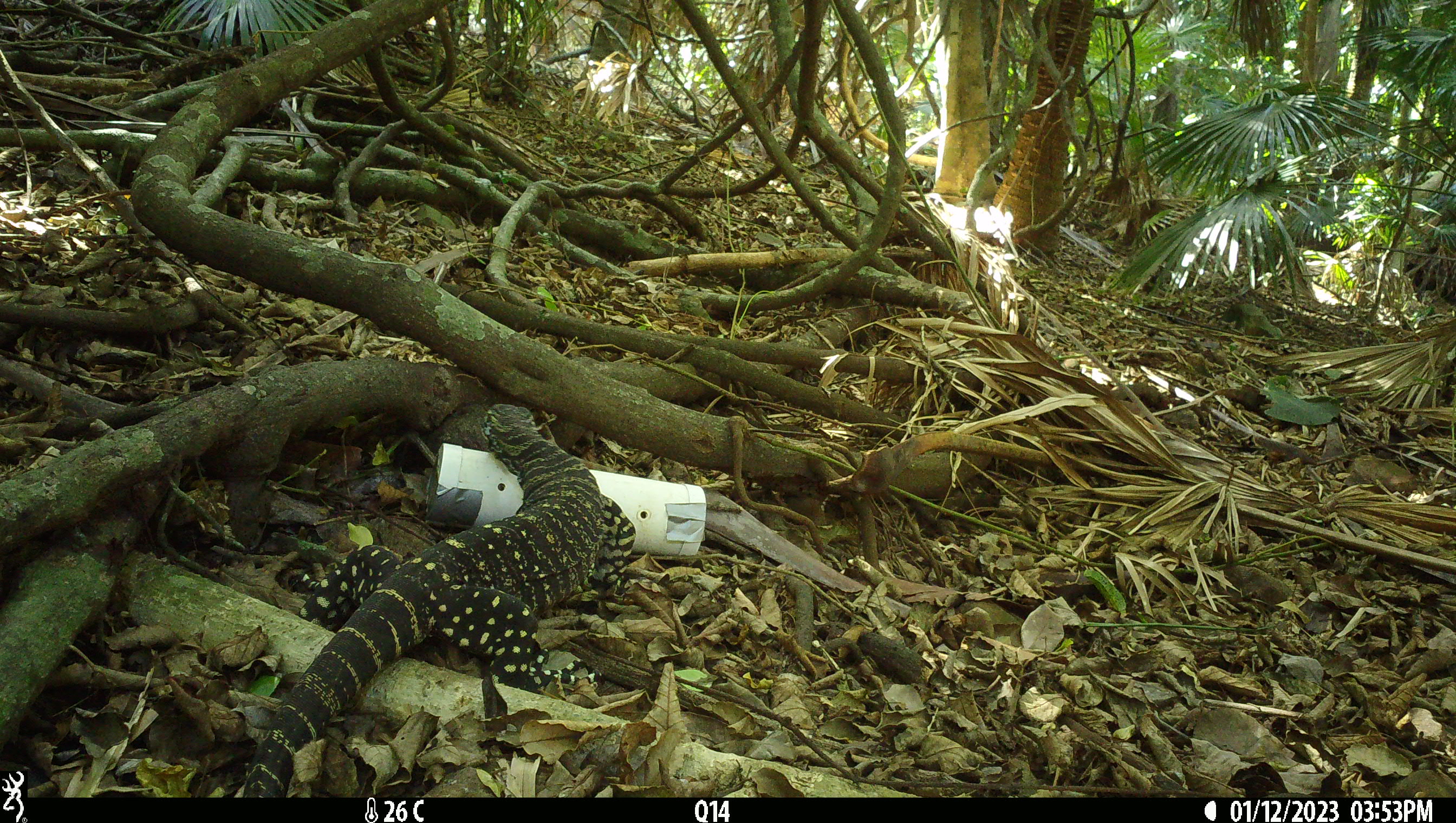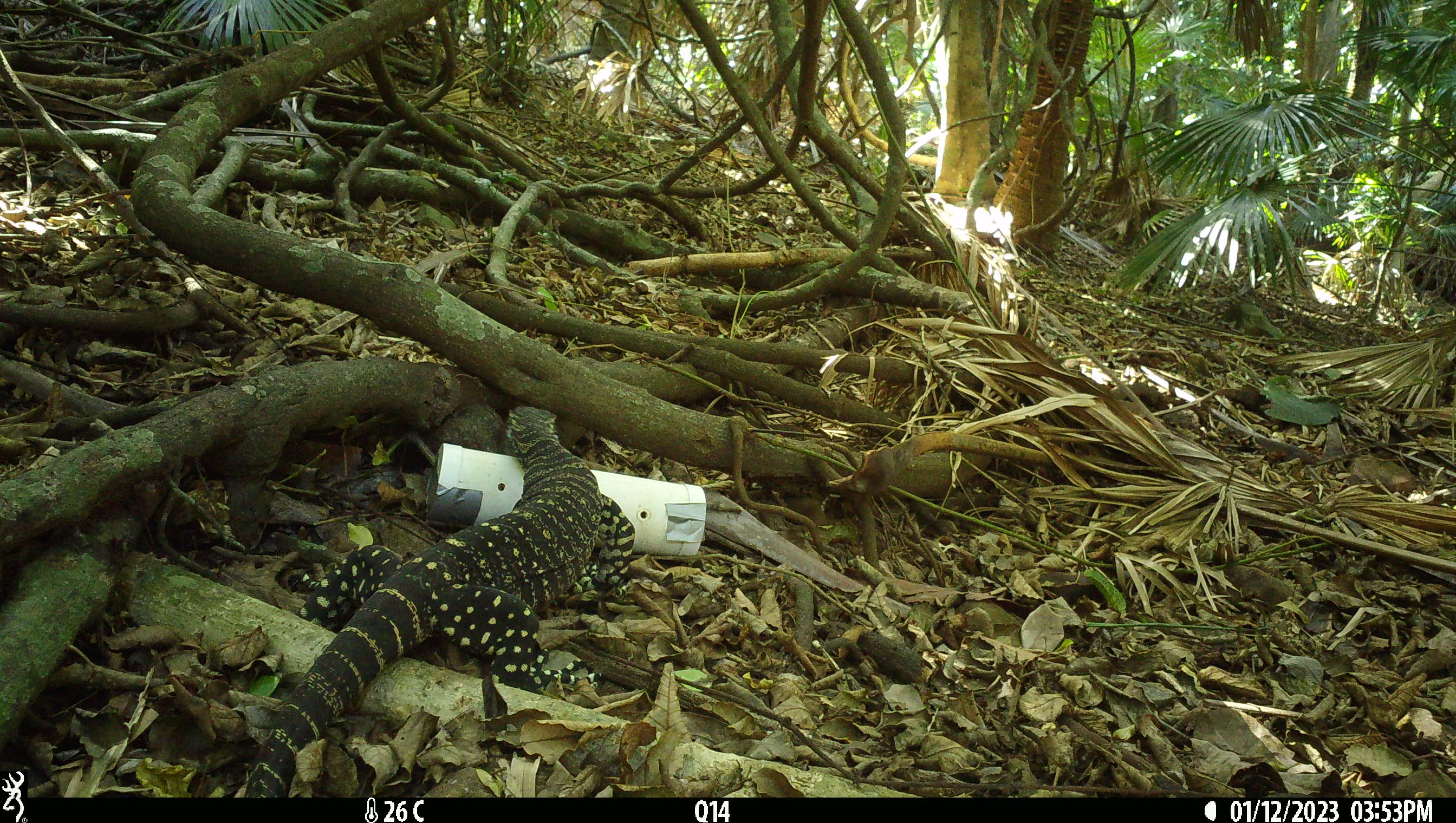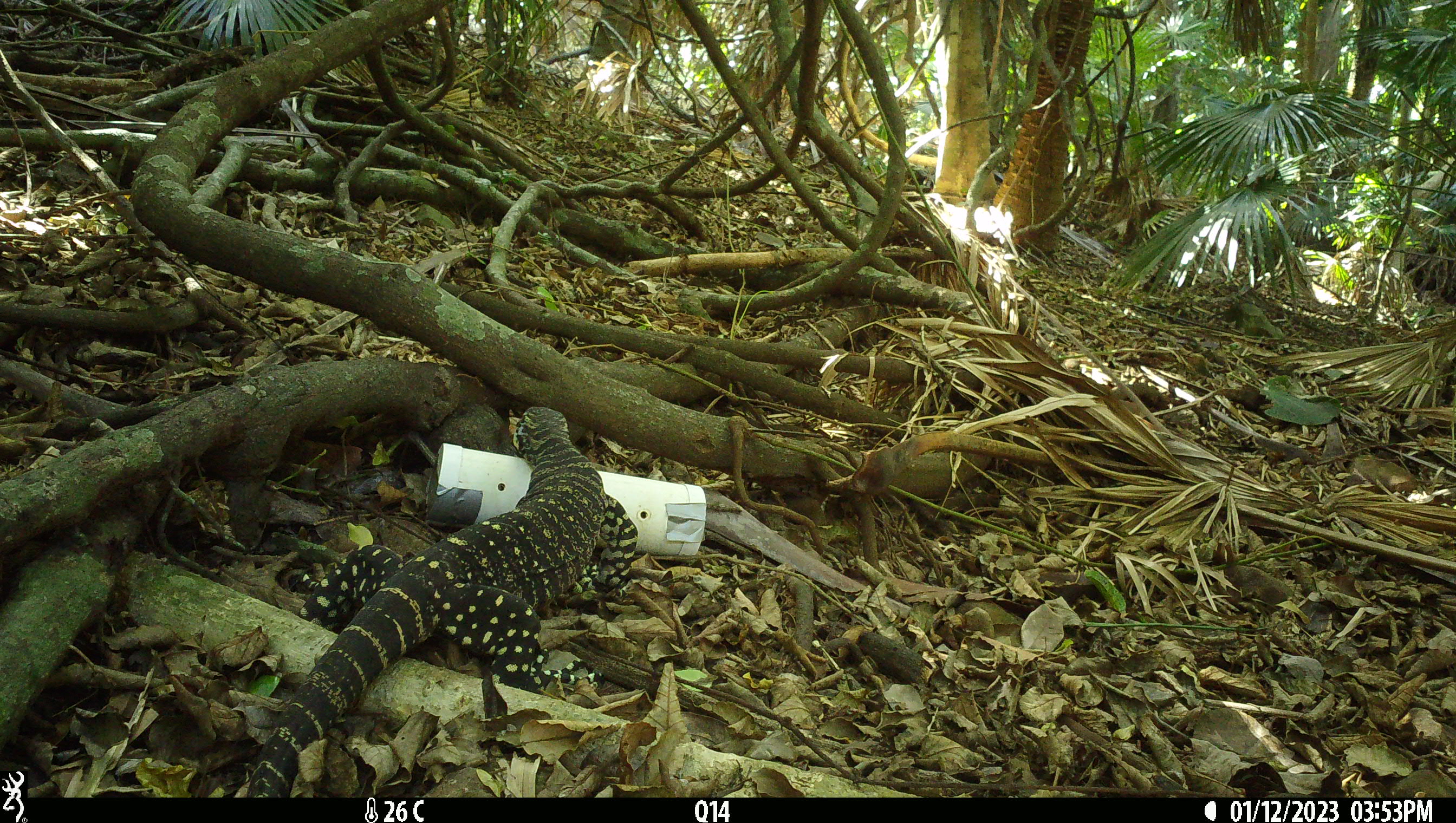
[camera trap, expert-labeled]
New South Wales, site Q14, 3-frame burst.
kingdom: Animalia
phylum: Chordata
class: Reptilia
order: Squamata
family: Varanidae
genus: Varanus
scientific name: Varanus varius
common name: lace monitor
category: goanna